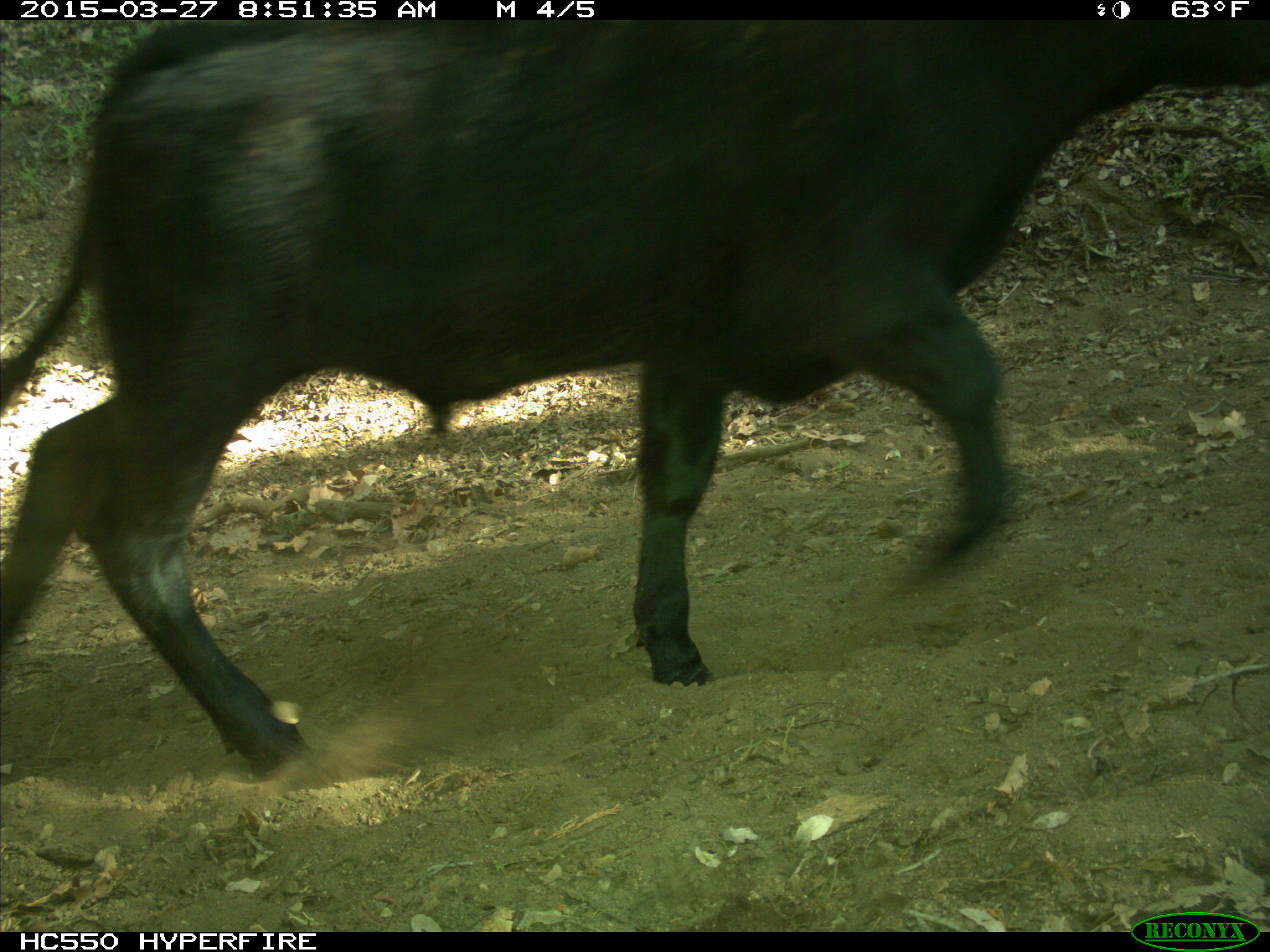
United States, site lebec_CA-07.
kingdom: Animalia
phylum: Chordata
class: Mammalia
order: Artiodactyla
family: Bovidae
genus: Bos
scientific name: Bos taurus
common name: domestic cow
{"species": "Bos taurus (domestic cow)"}